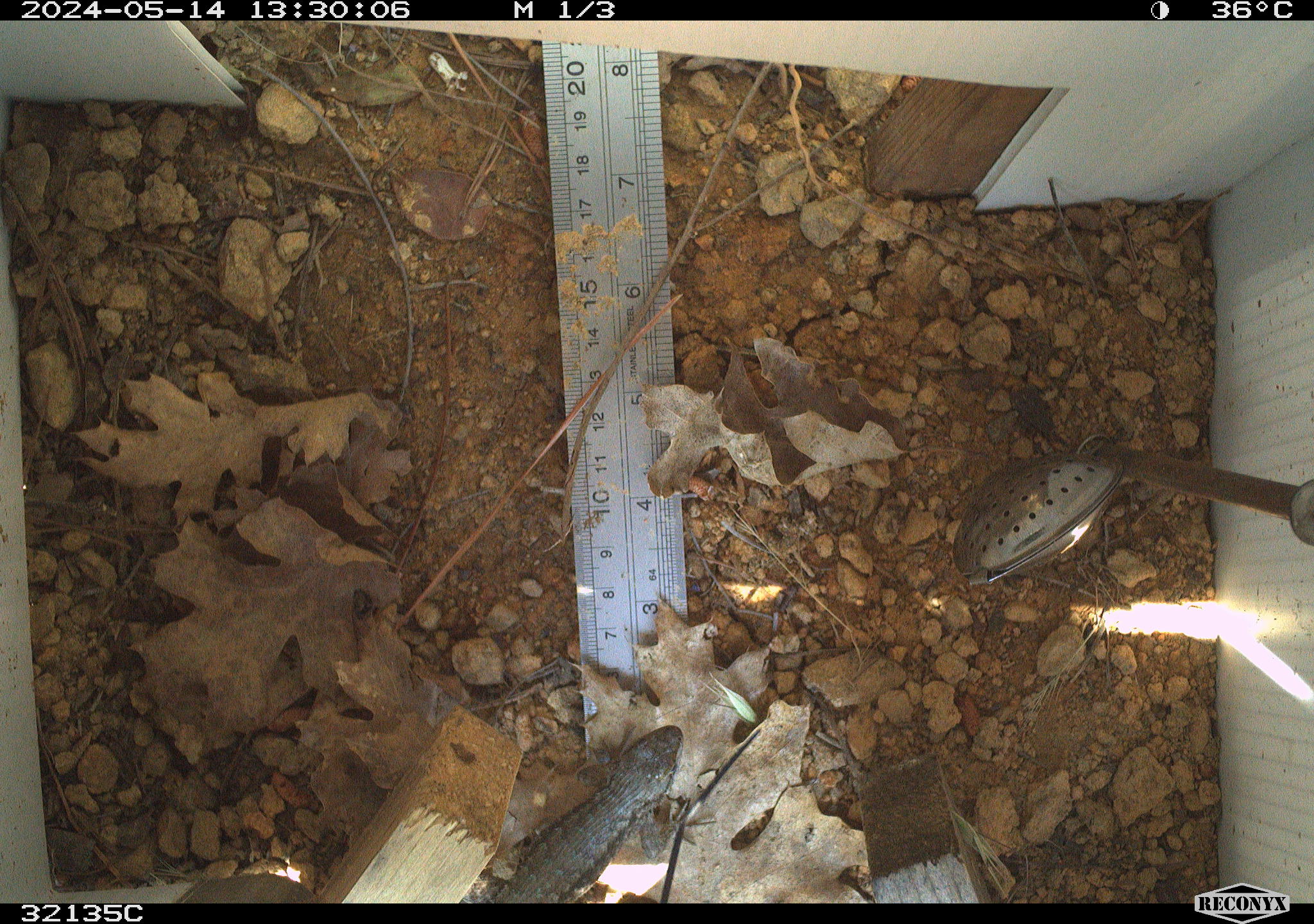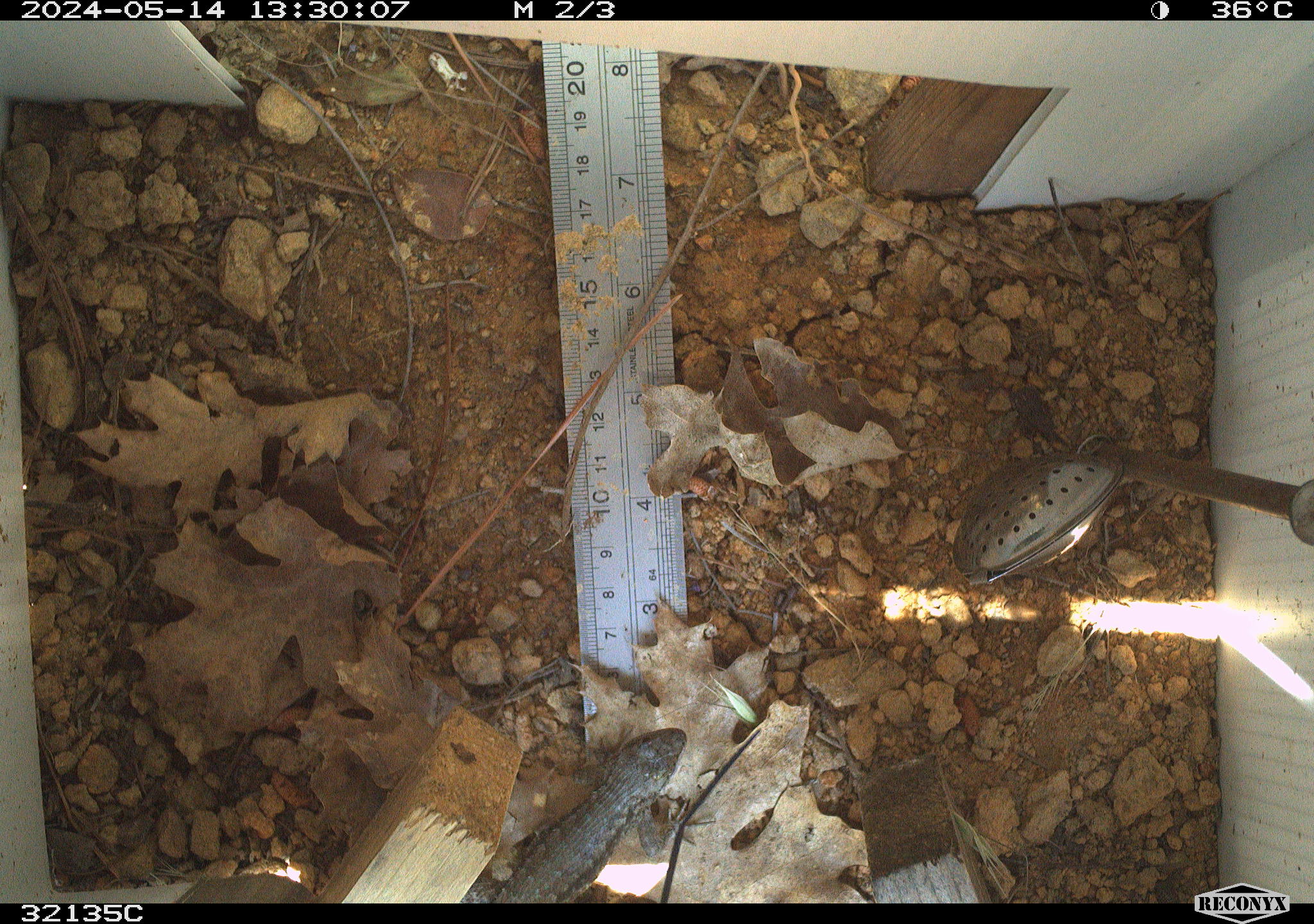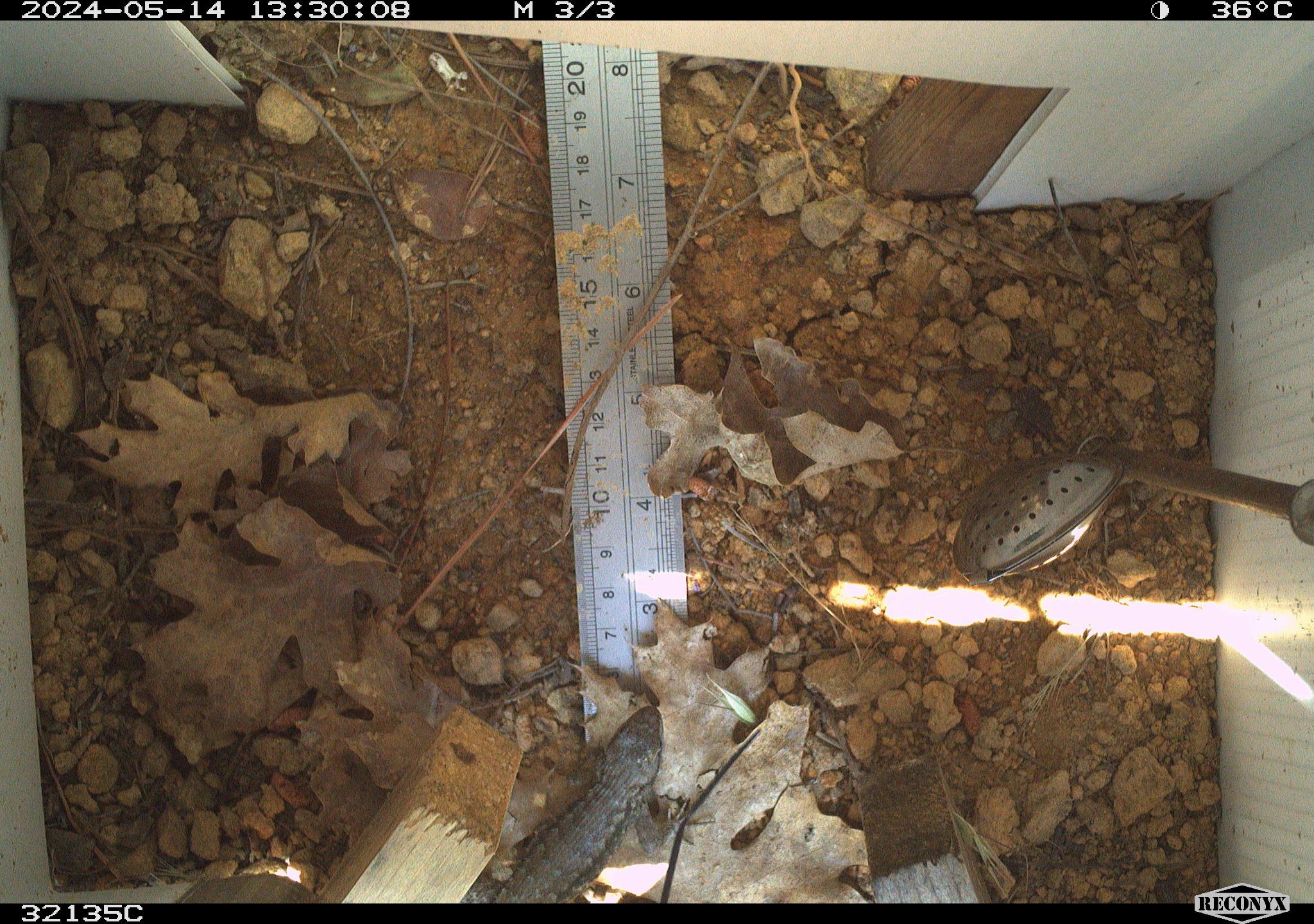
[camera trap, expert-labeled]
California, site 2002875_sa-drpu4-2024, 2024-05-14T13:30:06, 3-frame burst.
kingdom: Animalia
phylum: Chordata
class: Reptilia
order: Squamata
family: Phrynosomatidae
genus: Sceloporus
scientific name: Sceloporus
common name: spiny lizards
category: sceloporus species